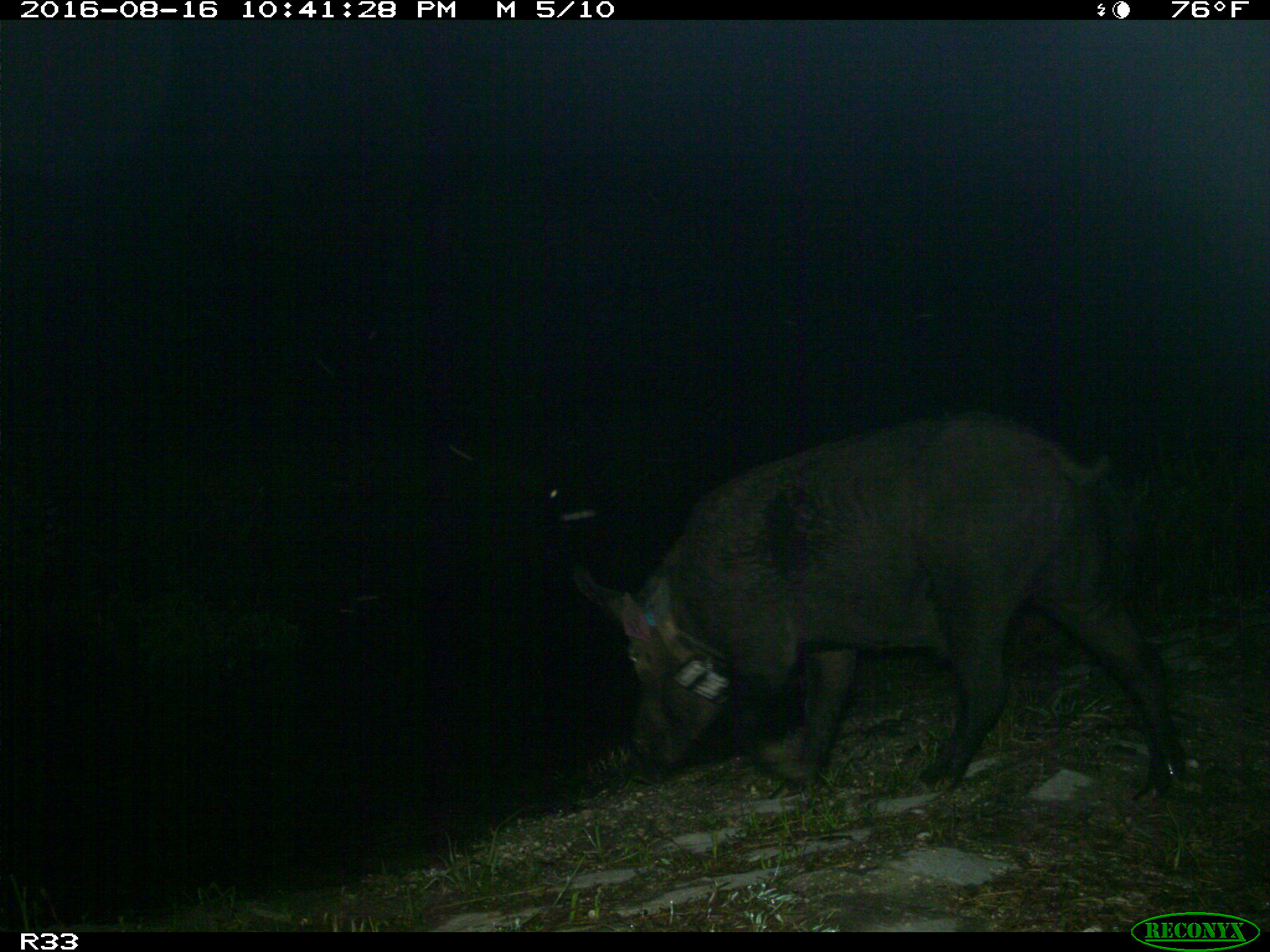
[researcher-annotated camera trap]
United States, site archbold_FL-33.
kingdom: Animalia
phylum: Chordata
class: Mammalia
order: Artiodactyla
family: Suidae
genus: Sus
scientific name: Sus scrofa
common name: wild boar